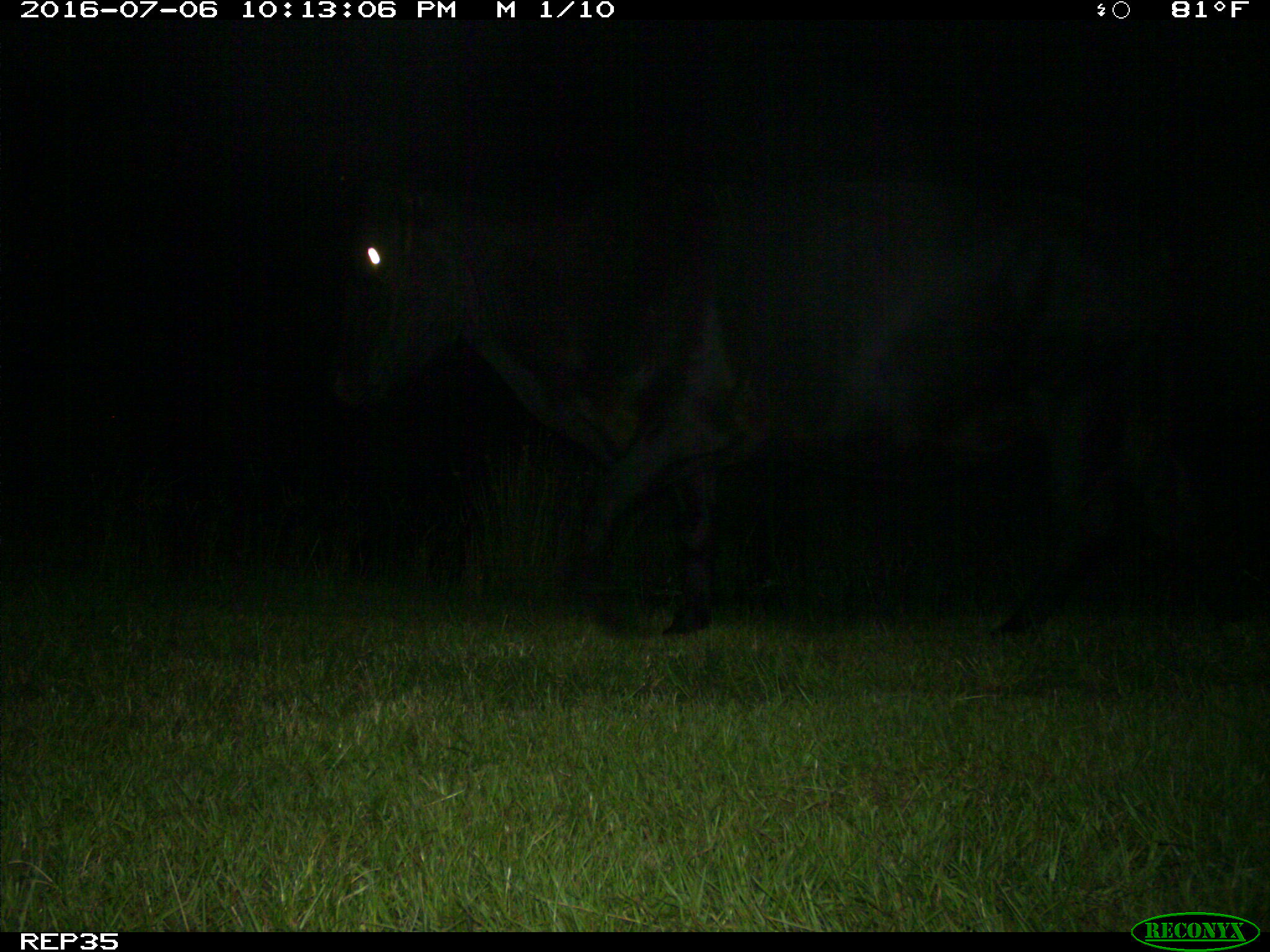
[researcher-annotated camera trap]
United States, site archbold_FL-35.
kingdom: Animalia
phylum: Chordata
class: Mammalia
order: Artiodactyla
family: Bovidae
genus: Bos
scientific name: Bos taurus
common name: domestic cow